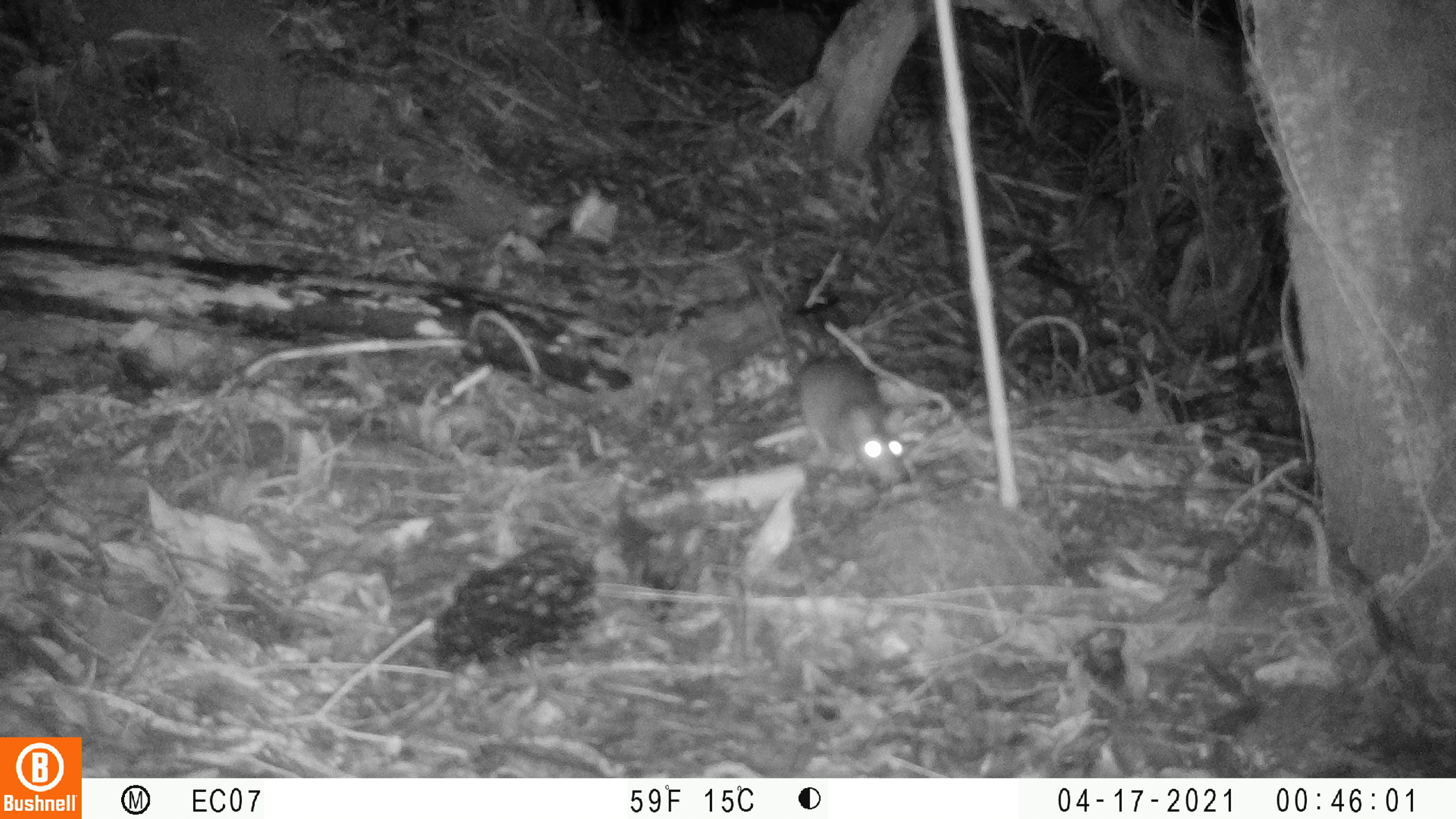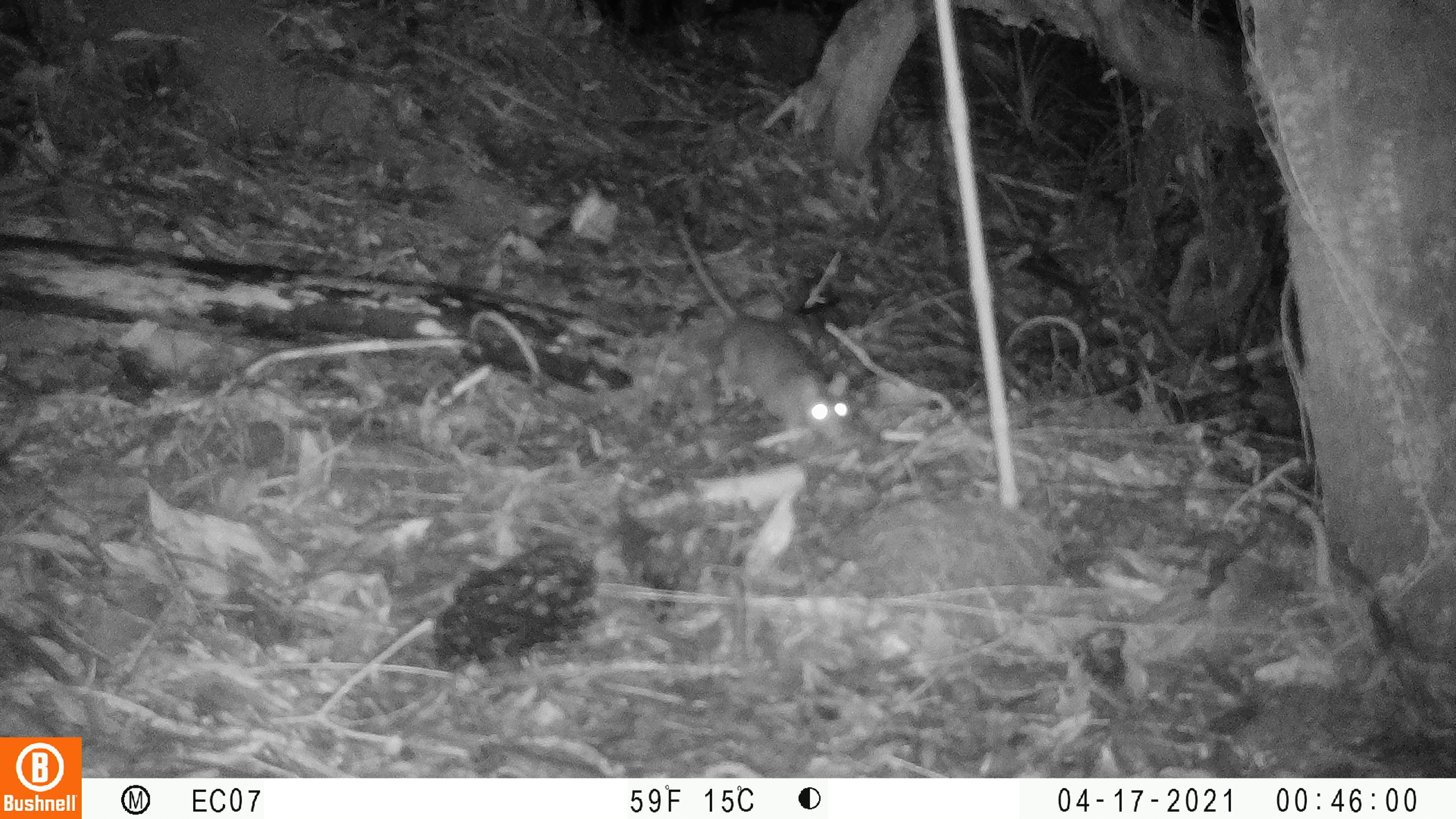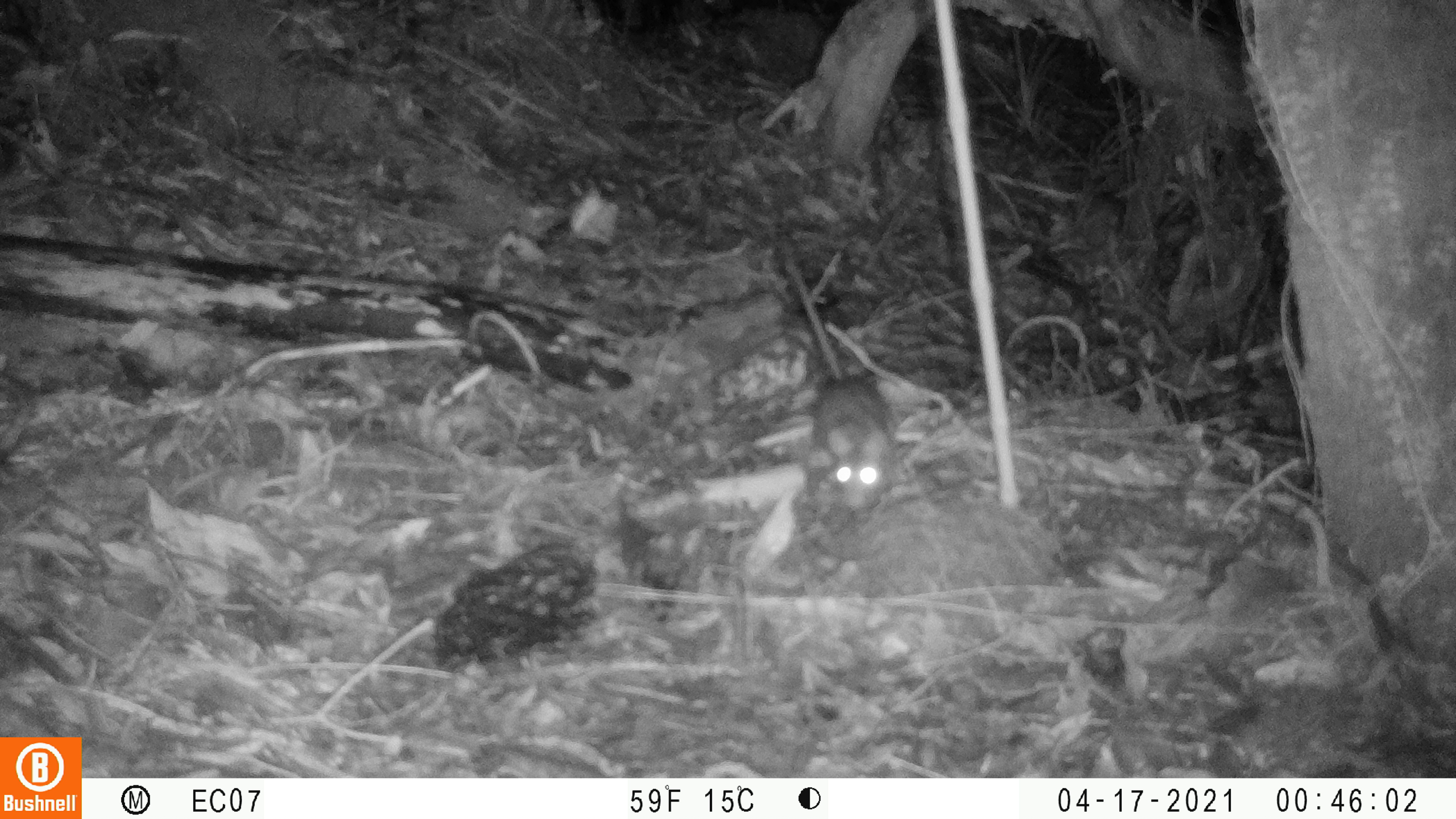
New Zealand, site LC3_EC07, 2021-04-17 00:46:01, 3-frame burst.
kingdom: Animalia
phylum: Chordata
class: Mammalia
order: Rodentia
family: Muridae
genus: Rattus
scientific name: Rattus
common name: rat